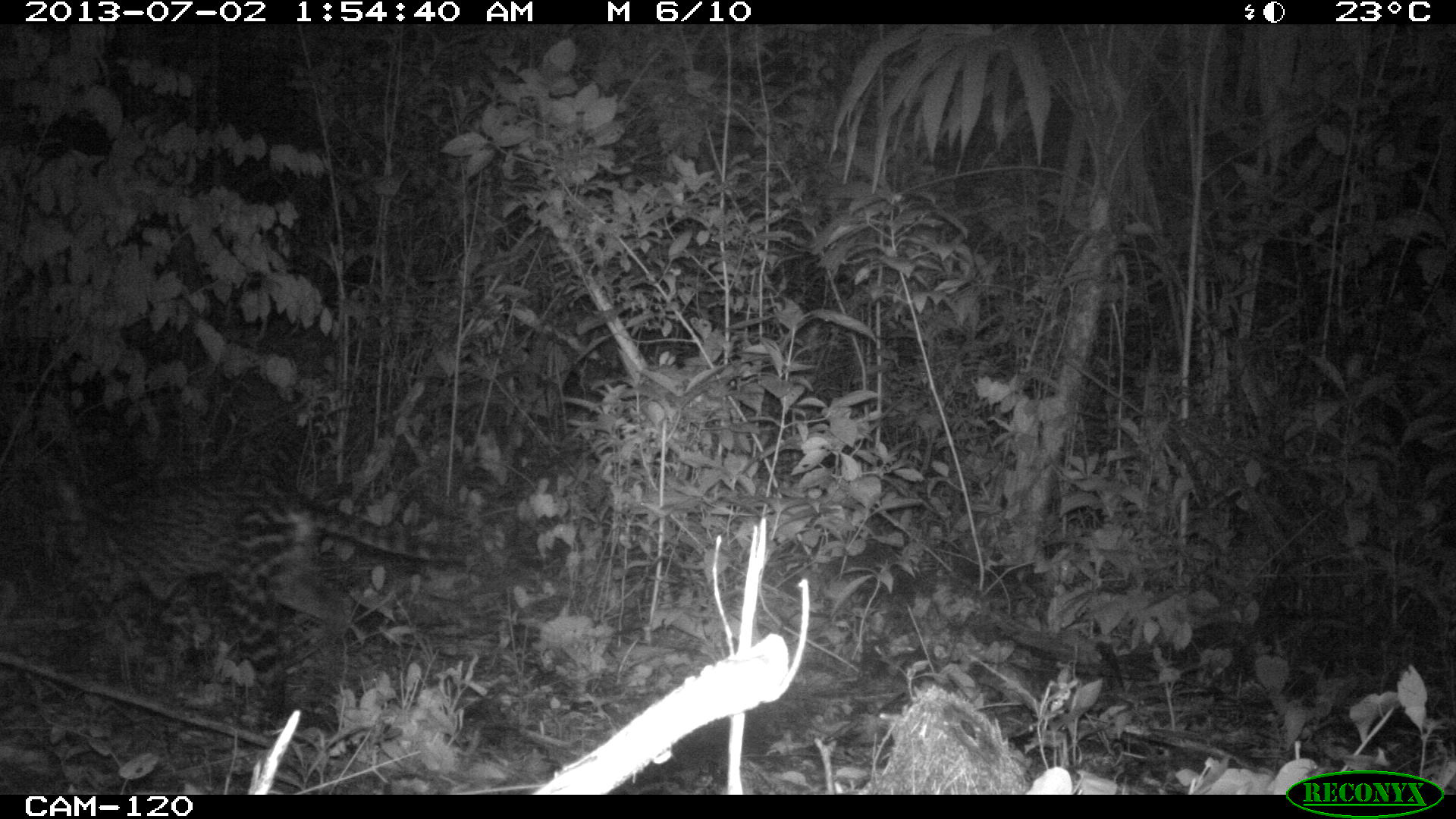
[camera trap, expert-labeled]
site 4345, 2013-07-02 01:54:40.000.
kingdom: Animalia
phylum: Chordata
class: Mammalia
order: Carnivora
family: Felidae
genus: Leopardus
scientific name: Leopardus pardalis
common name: ocelot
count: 1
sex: female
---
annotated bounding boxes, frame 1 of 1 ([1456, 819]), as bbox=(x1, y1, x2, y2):
leopardus pardalis: bbox=(32, 457, 467, 732)